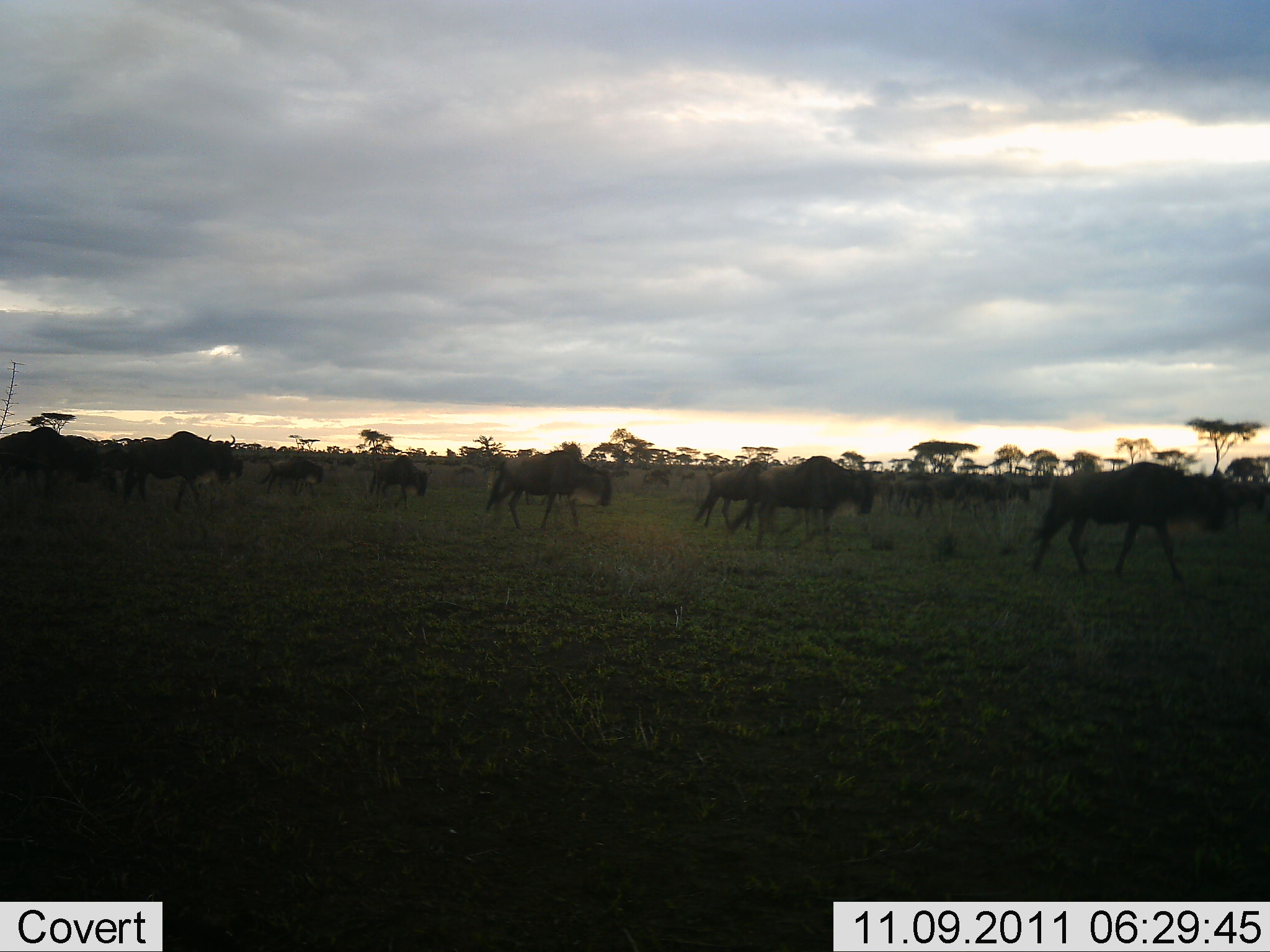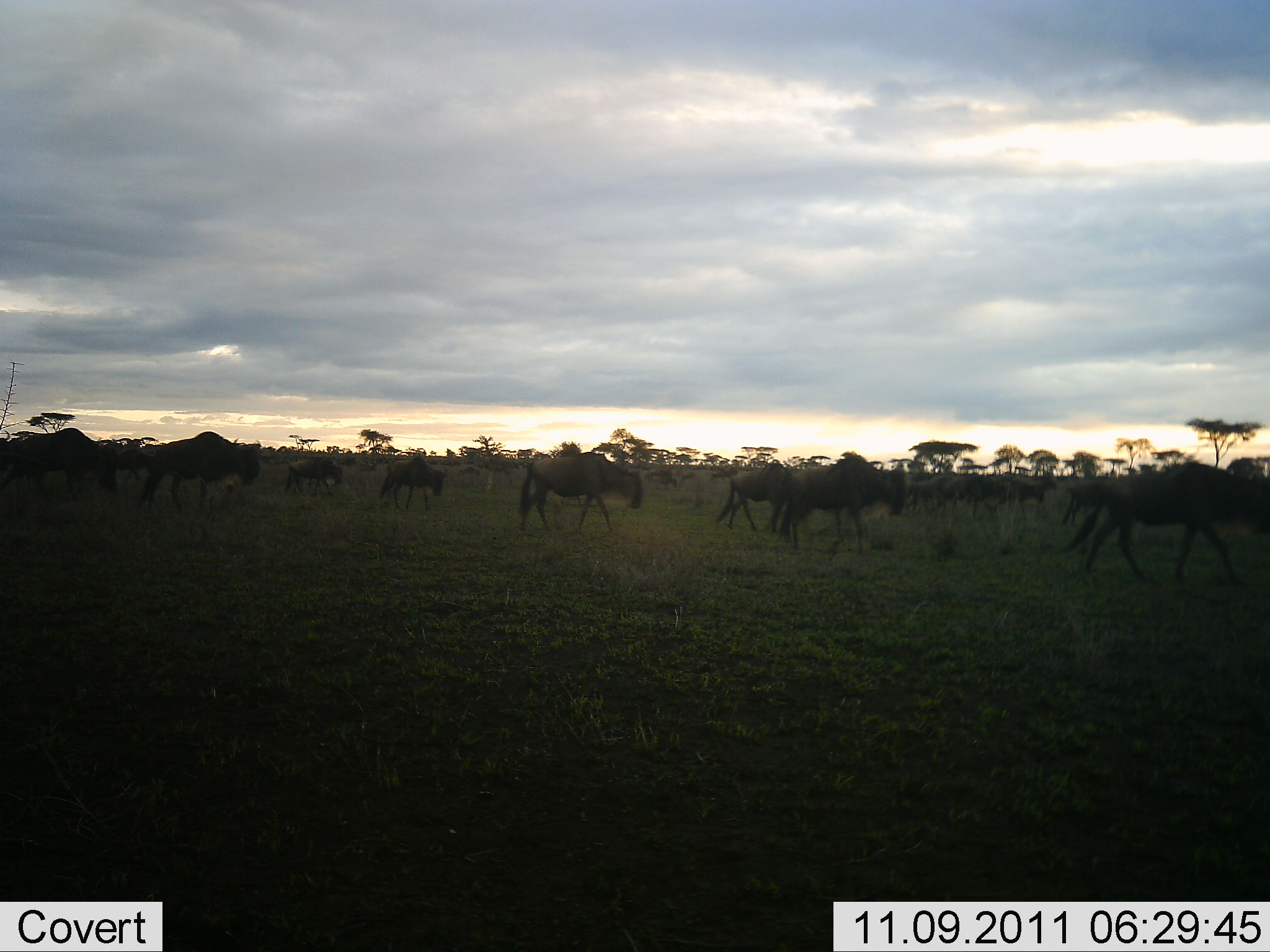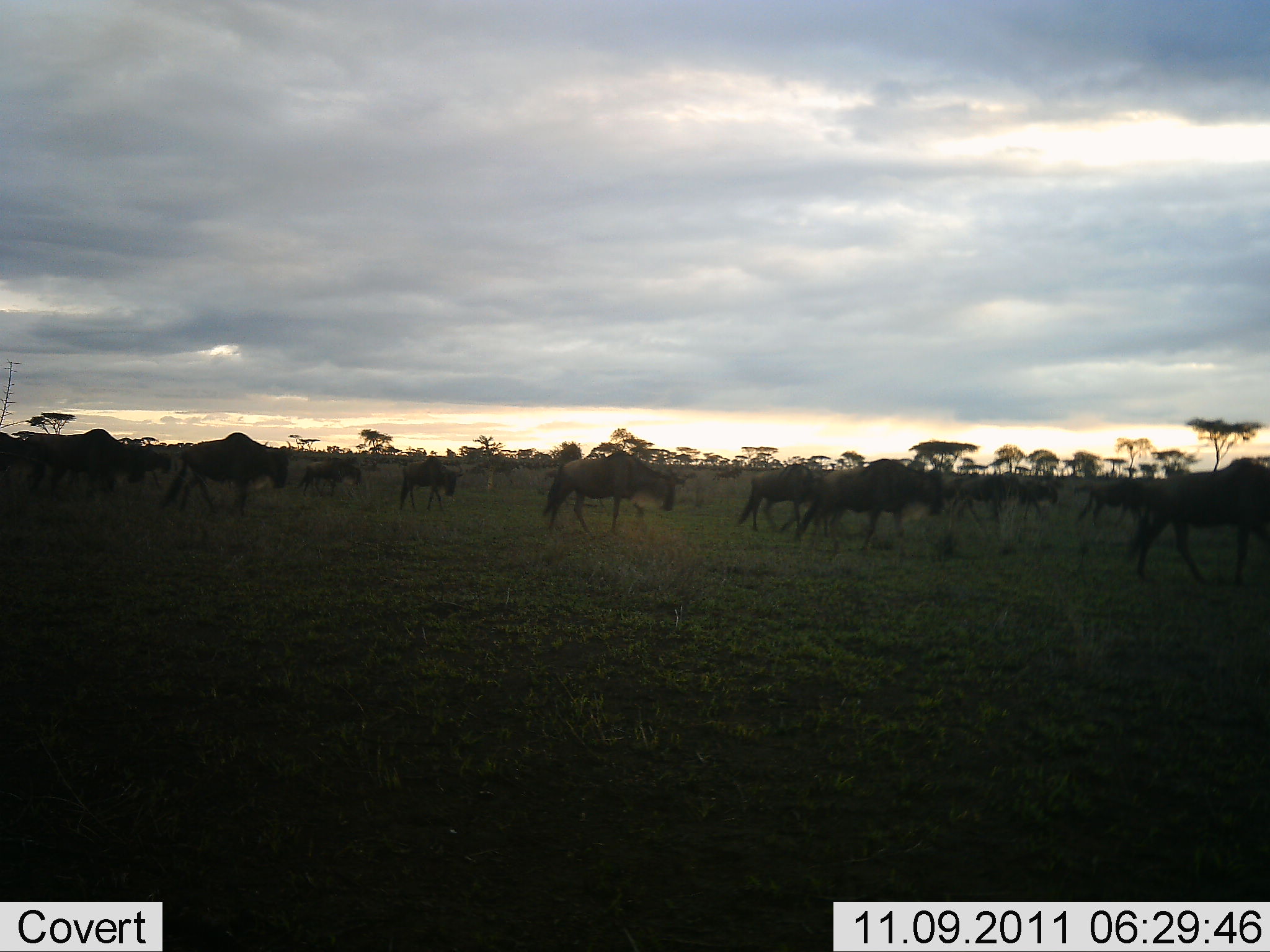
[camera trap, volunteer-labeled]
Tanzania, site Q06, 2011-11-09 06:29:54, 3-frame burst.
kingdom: Animalia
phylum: Chordata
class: Mammalia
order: Artiodactyla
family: Bovidae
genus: Connochaetes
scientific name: Connochaetes taurinus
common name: blue wildebeest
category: wildebeest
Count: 11-50.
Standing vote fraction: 0%.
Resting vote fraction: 0%.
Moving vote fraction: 100%.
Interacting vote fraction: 10%.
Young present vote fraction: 0%.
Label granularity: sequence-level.